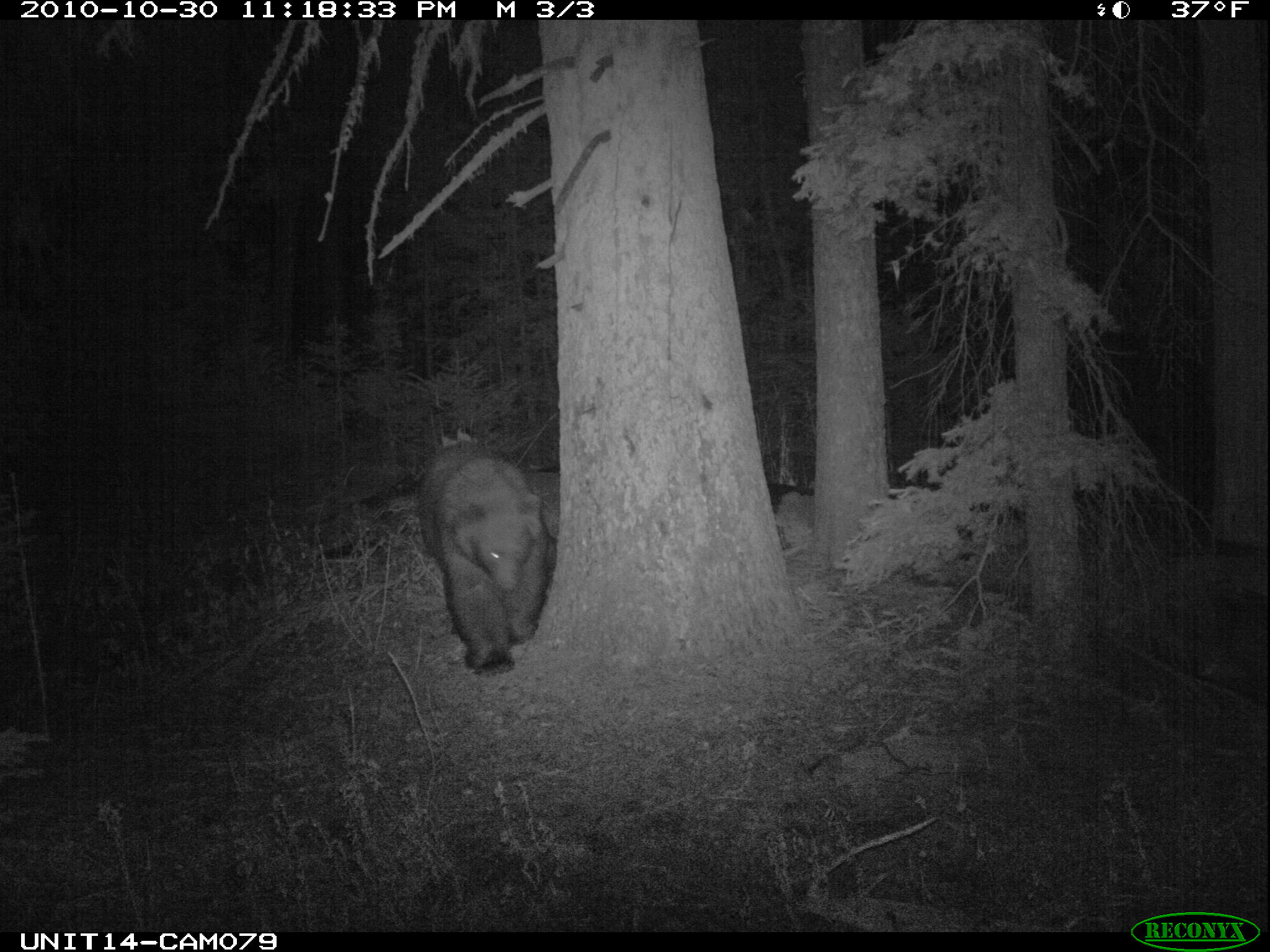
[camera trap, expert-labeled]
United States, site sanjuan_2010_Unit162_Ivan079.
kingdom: Animalia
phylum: Chordata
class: Mammalia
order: Carnivora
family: Ursidae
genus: Ursus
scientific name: Ursus americanus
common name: american black bear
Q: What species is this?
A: Ursus americanus (american black bear).